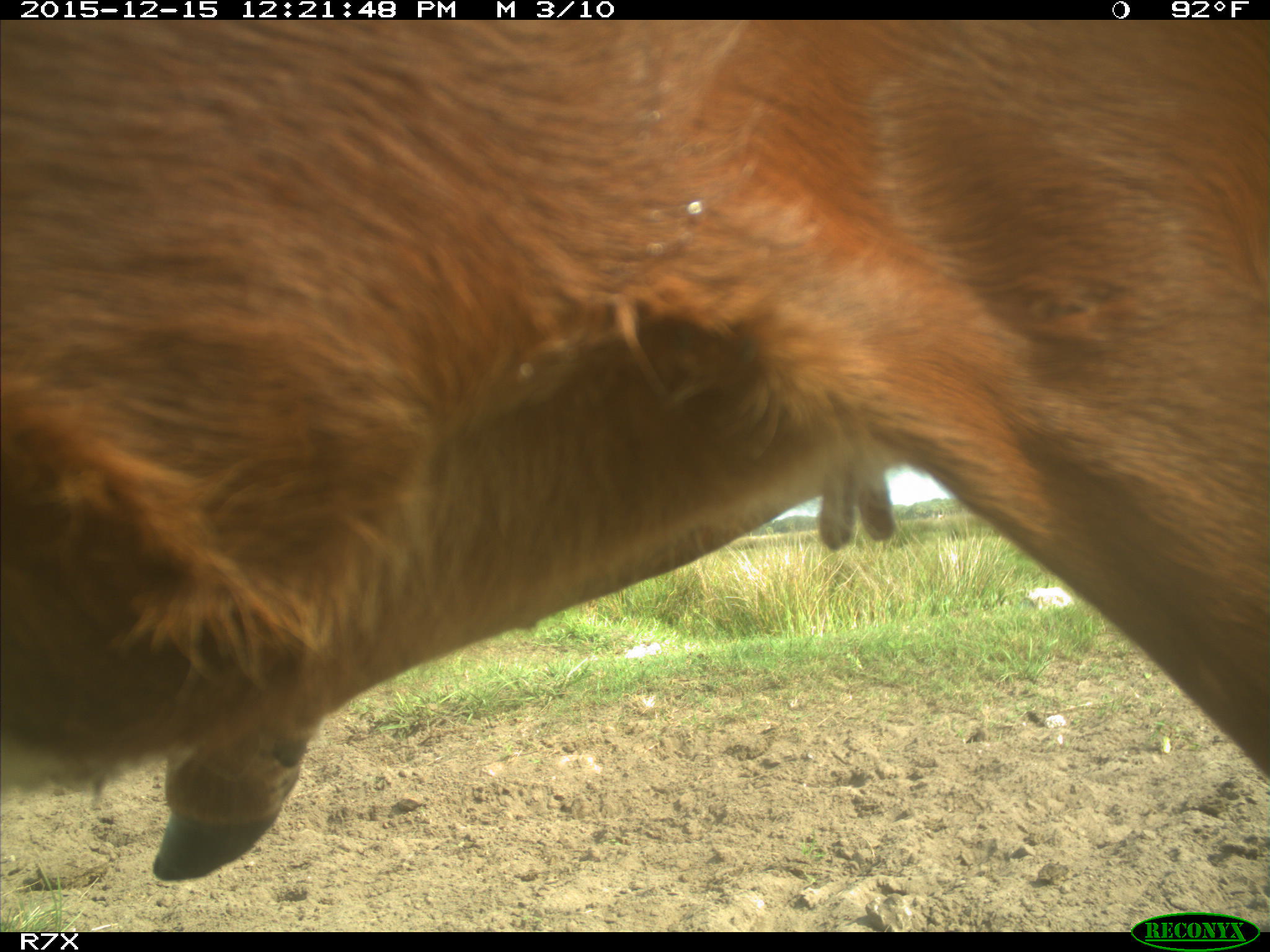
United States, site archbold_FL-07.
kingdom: Animalia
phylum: Chordata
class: Mammalia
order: Artiodactyla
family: Bovidae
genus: Bos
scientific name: Bos taurus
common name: domestic cow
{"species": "Bos taurus (domestic cow)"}